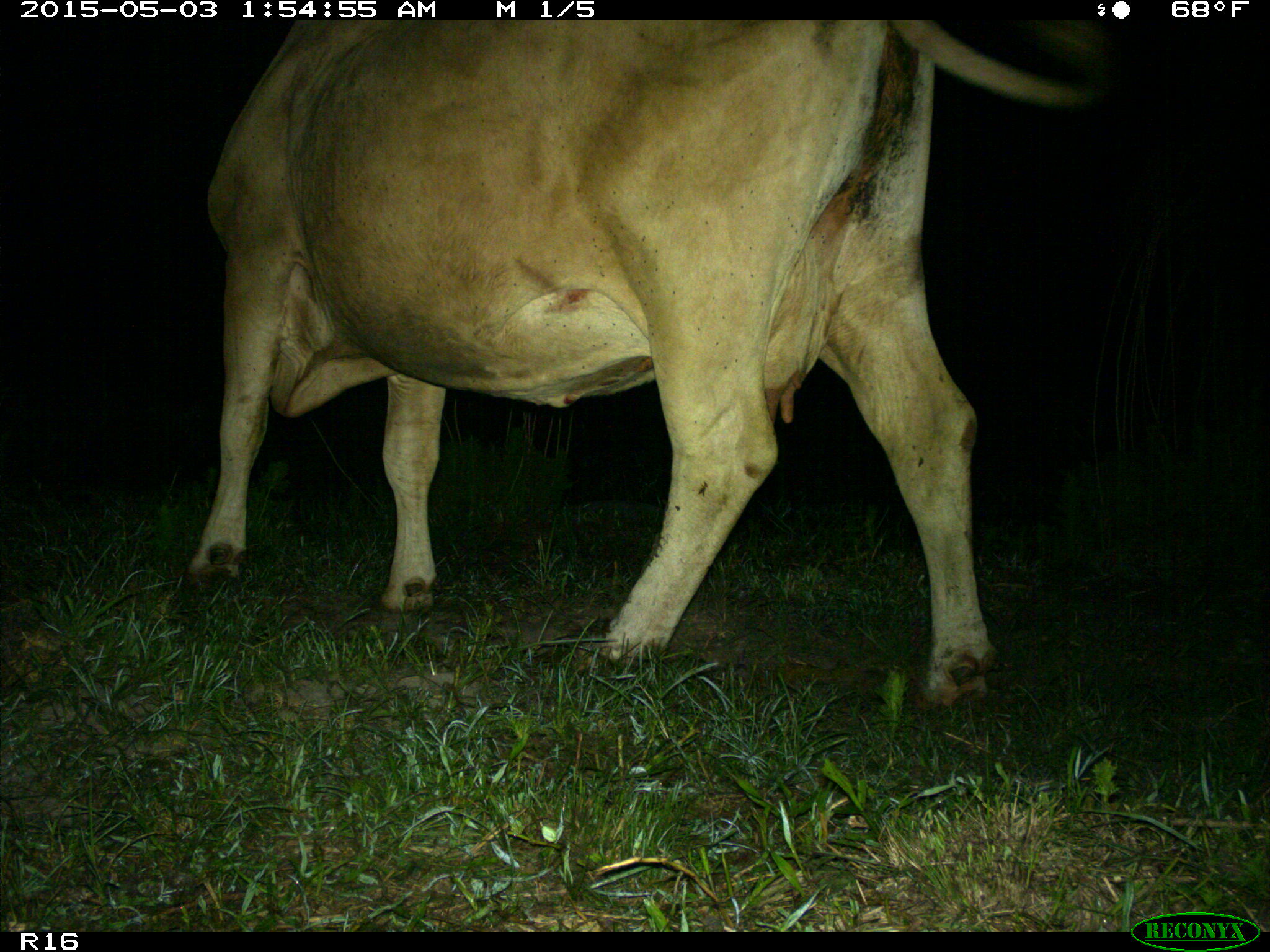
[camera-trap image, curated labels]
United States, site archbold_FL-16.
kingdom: Animalia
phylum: Chordata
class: Mammalia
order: Artiodactyla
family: Bovidae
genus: Bos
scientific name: Bos taurus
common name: domestic cow